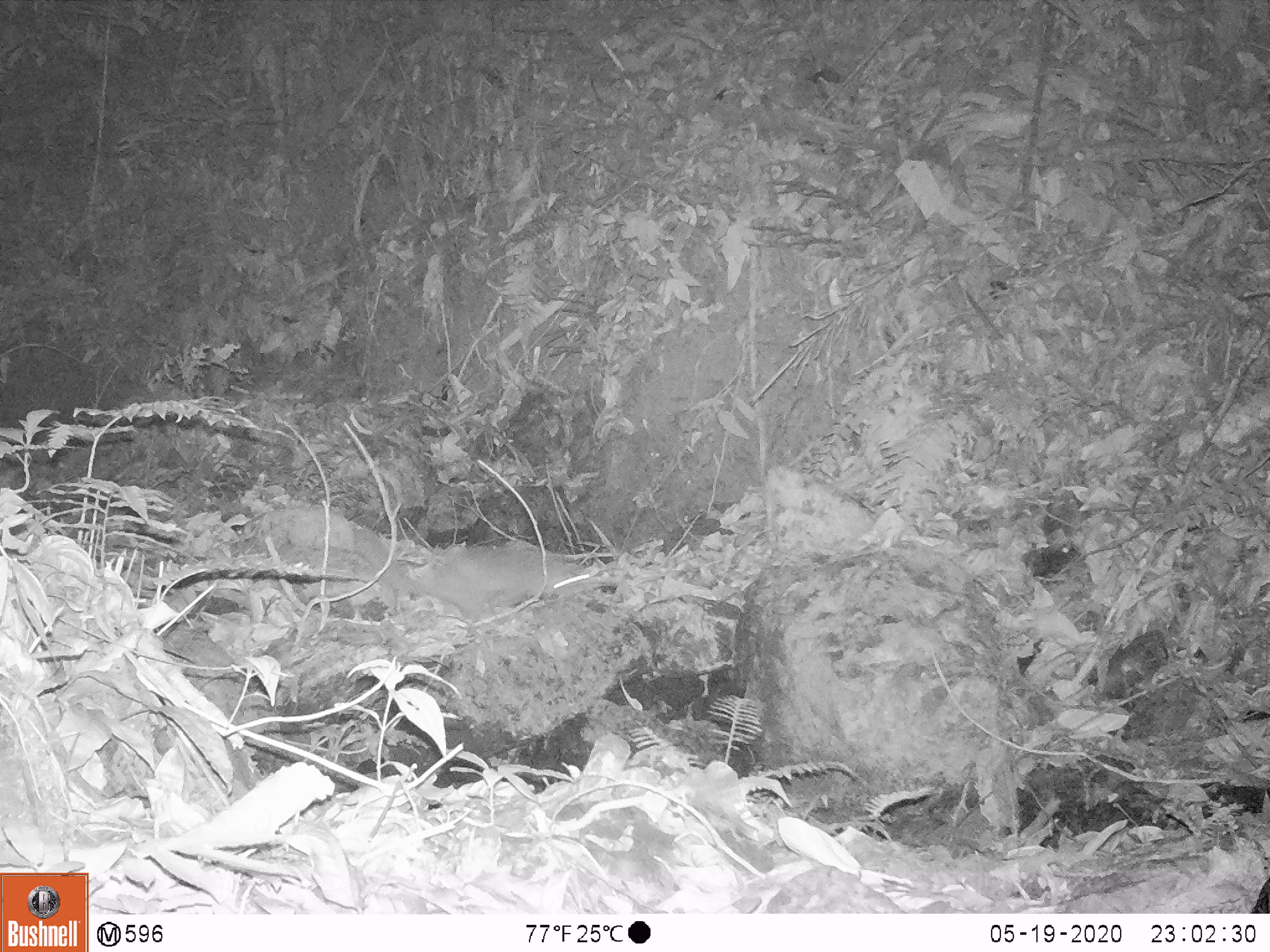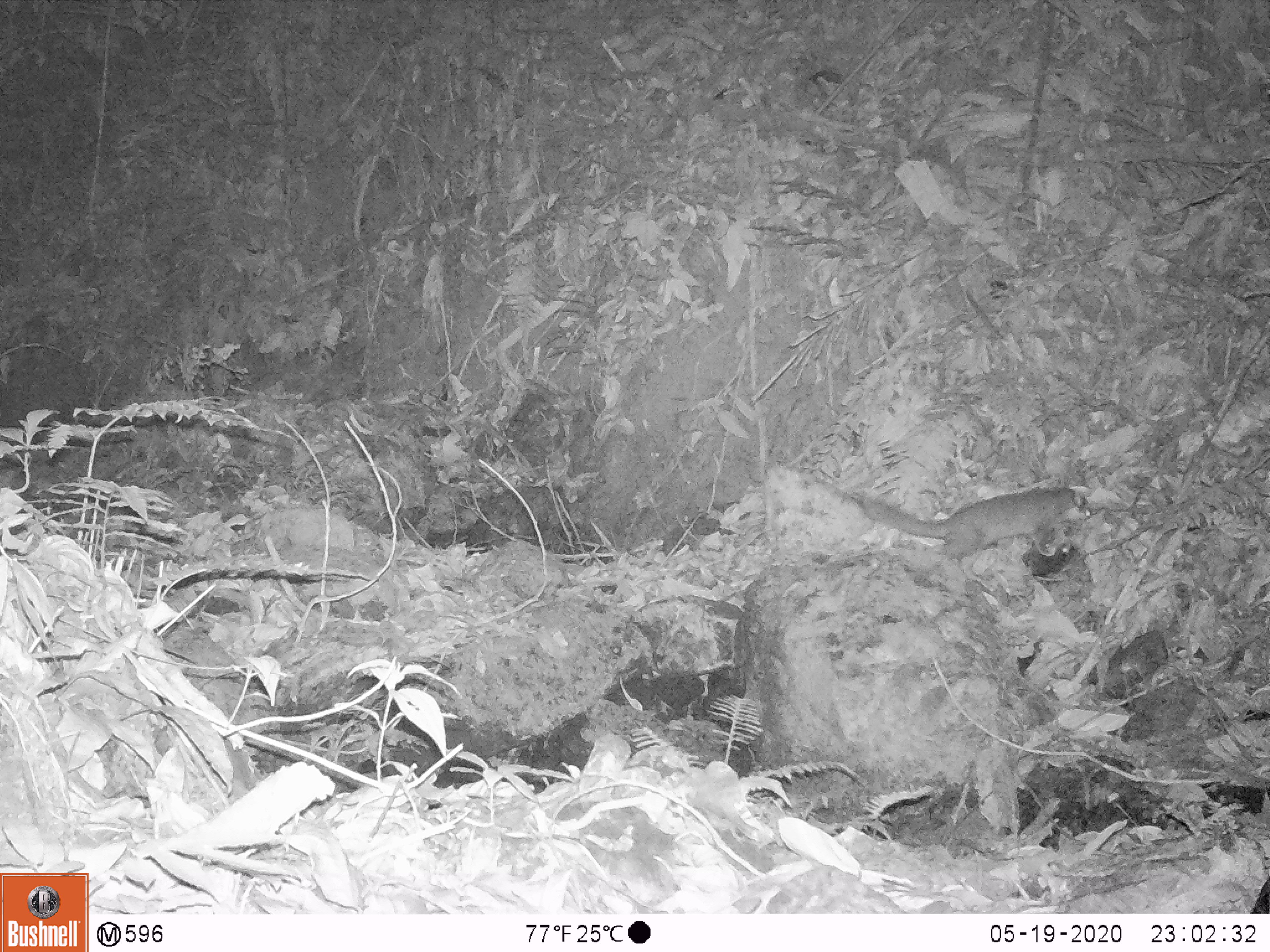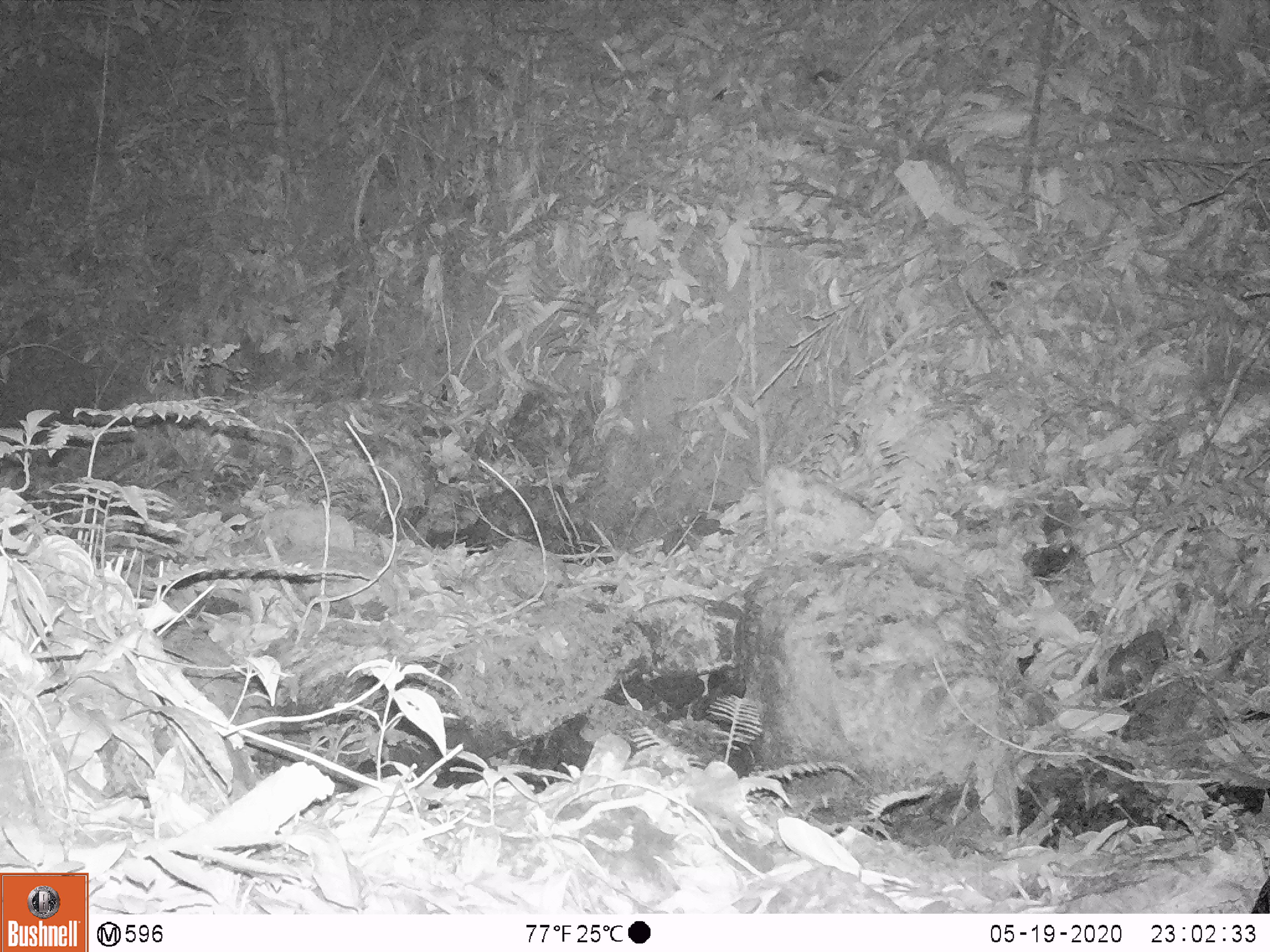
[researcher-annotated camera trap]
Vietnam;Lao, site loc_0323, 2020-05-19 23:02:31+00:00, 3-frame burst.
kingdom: Animalia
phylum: Chordata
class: Mammalia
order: Carnivora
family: Mustelidae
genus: Melogale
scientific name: Melogale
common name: ferret badger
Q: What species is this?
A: Ferret badger (Melogale).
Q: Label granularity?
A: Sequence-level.